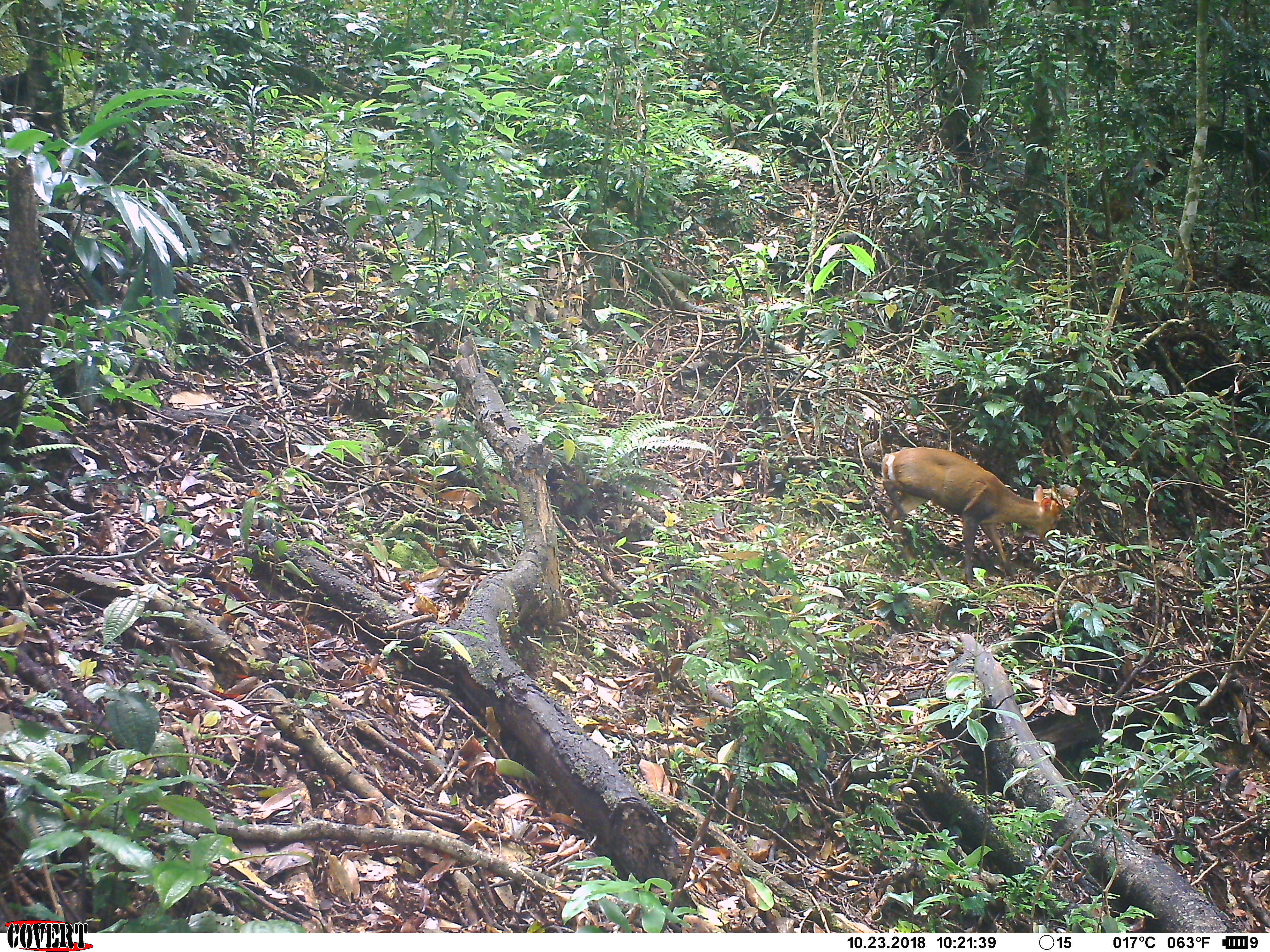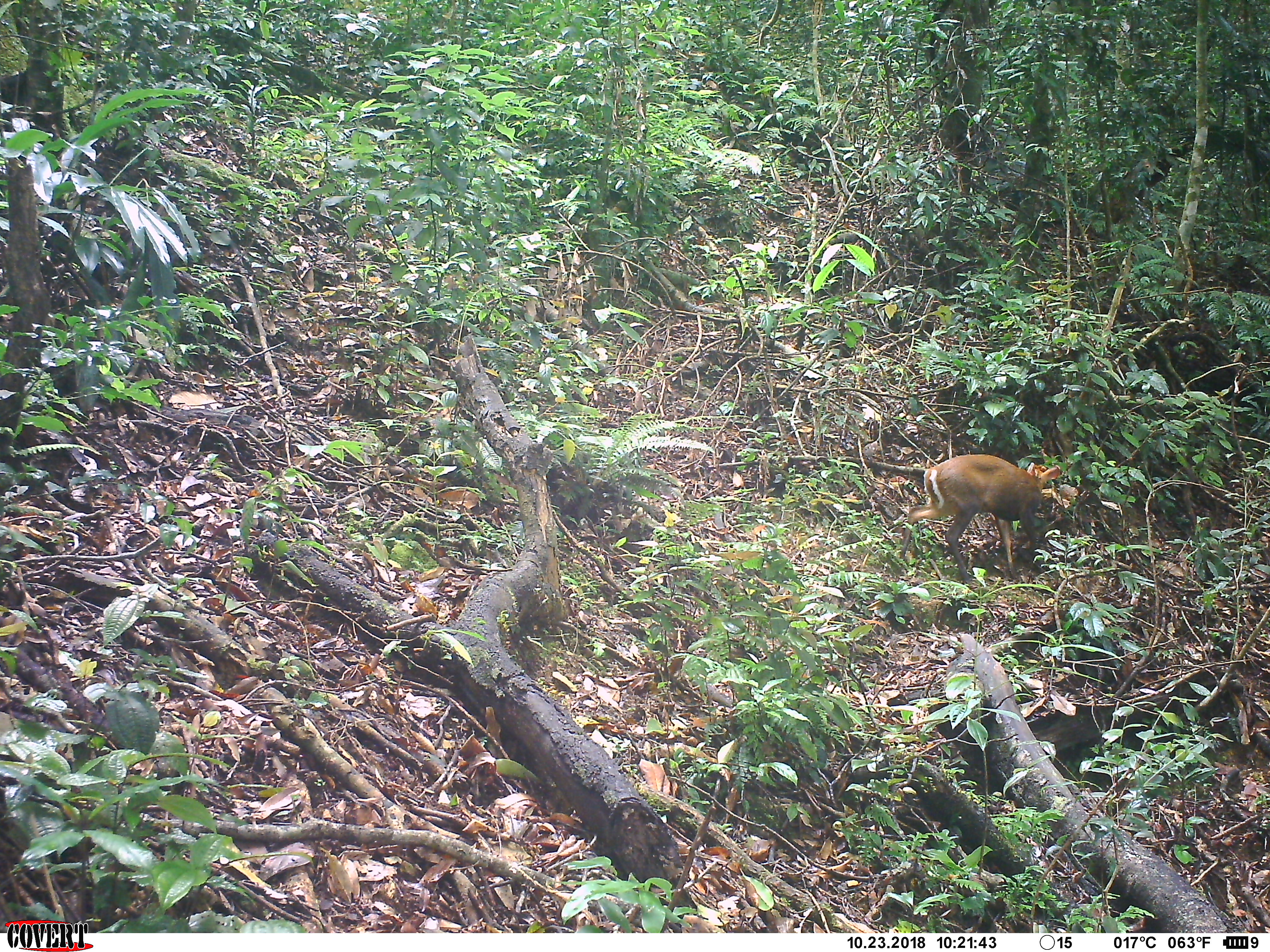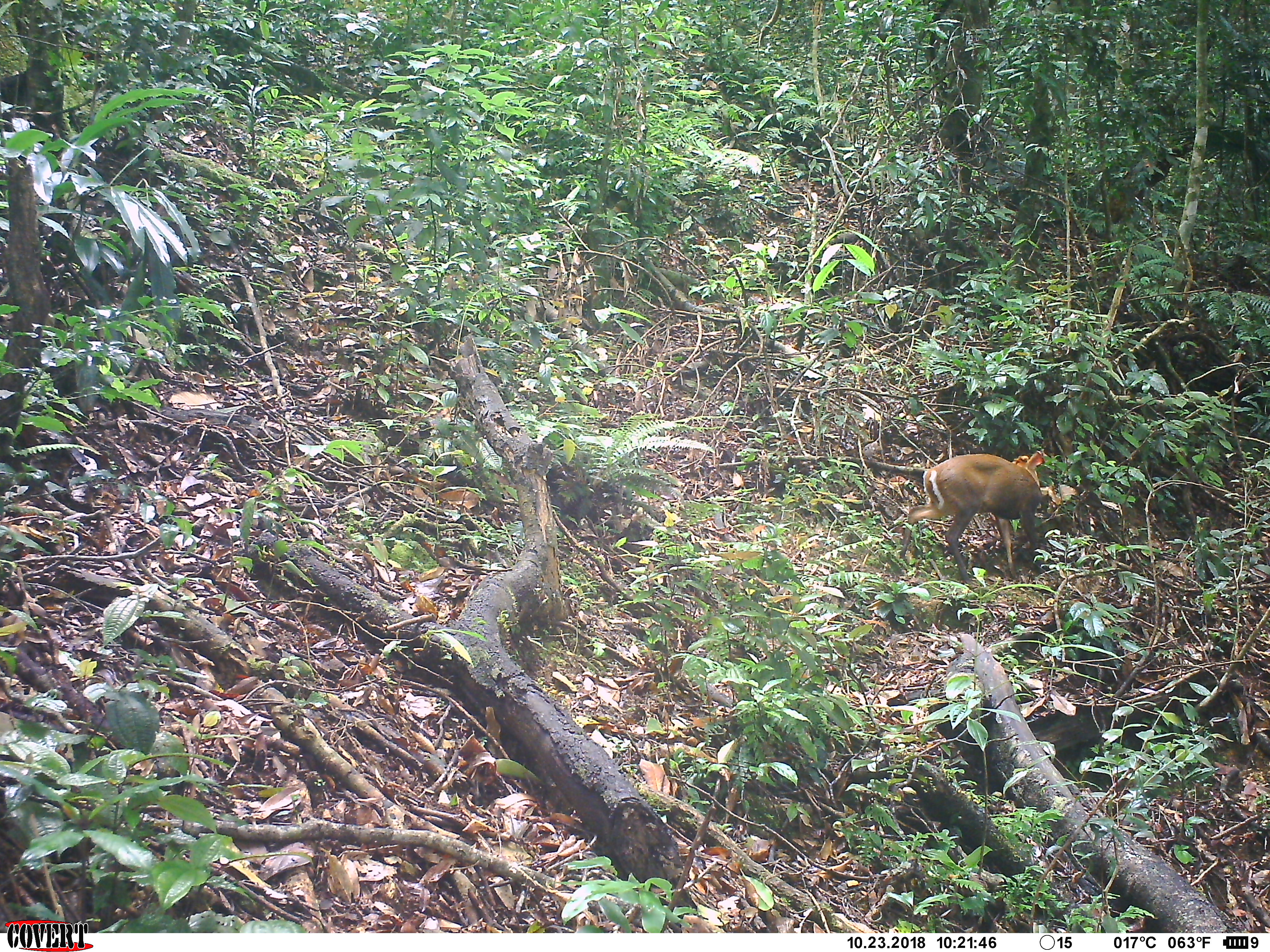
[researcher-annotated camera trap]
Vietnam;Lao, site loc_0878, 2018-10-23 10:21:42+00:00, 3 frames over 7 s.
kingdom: Animalia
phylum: Chordata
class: Mammalia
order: Artiodactyla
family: Cervidae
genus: Muntiacus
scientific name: Muntiacus rooseveltorum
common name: roosevelt's muntjac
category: roosevelts muntjac group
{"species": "roosevelts muntjac group (roosevelt's muntjac) (Muntiacus rooseveltorum)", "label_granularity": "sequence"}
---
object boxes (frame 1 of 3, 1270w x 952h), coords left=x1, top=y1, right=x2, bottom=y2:
roosevelts muntjac group: left=875, top=446, right=1062, bottom=584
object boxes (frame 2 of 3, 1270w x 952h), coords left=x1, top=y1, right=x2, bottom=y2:
roosevelts muntjac group: left=896, top=451, right=1062, bottom=584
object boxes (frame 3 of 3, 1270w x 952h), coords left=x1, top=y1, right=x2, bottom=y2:
roosevelts muntjac group: left=896, top=449, right=1062, bottom=584